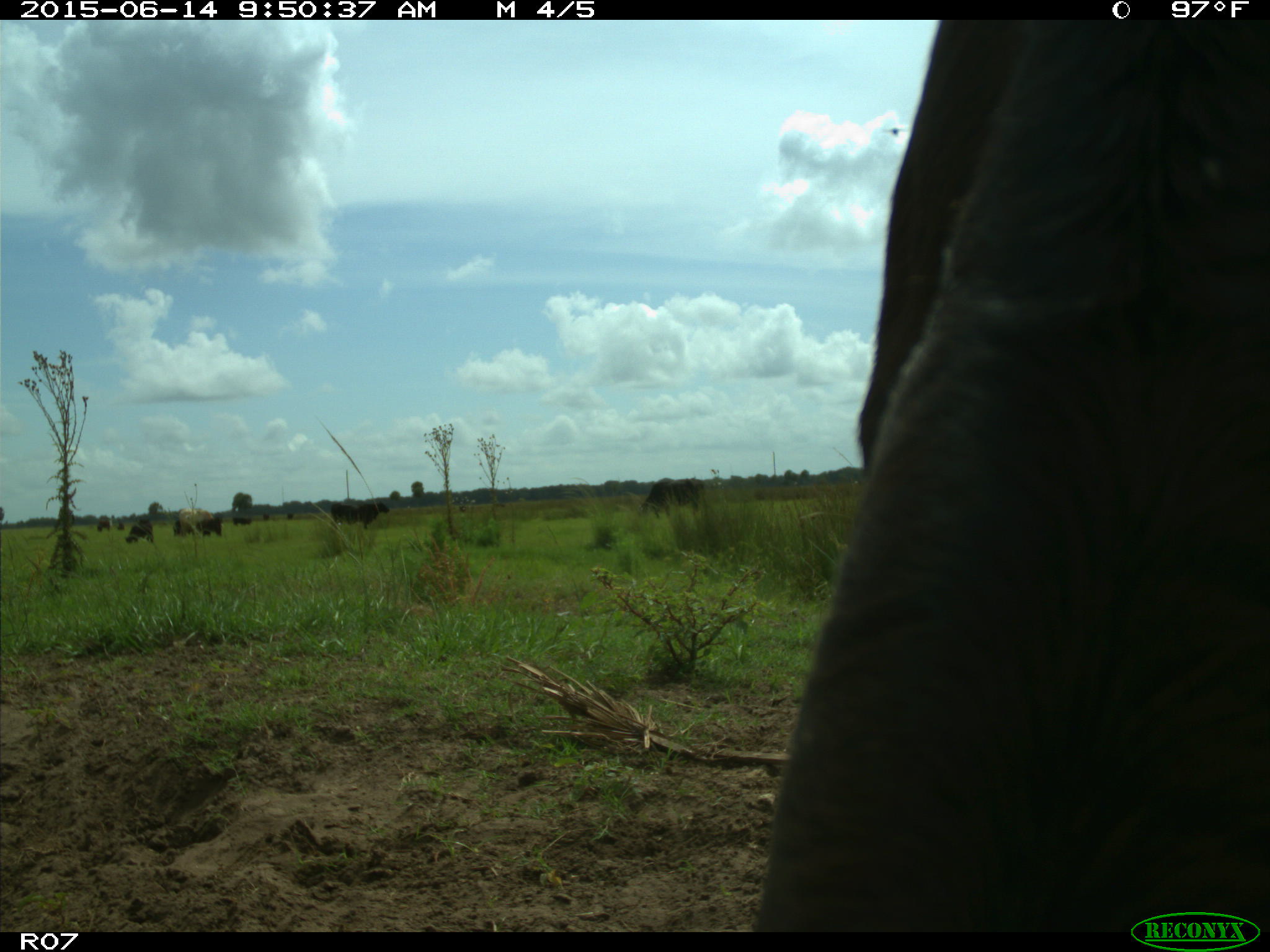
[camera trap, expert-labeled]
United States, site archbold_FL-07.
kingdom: Animalia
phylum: Chordata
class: Mammalia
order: Artiodactyla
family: Bovidae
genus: Bos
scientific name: Bos taurus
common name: domestic cow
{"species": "Bos taurus (domestic cow)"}